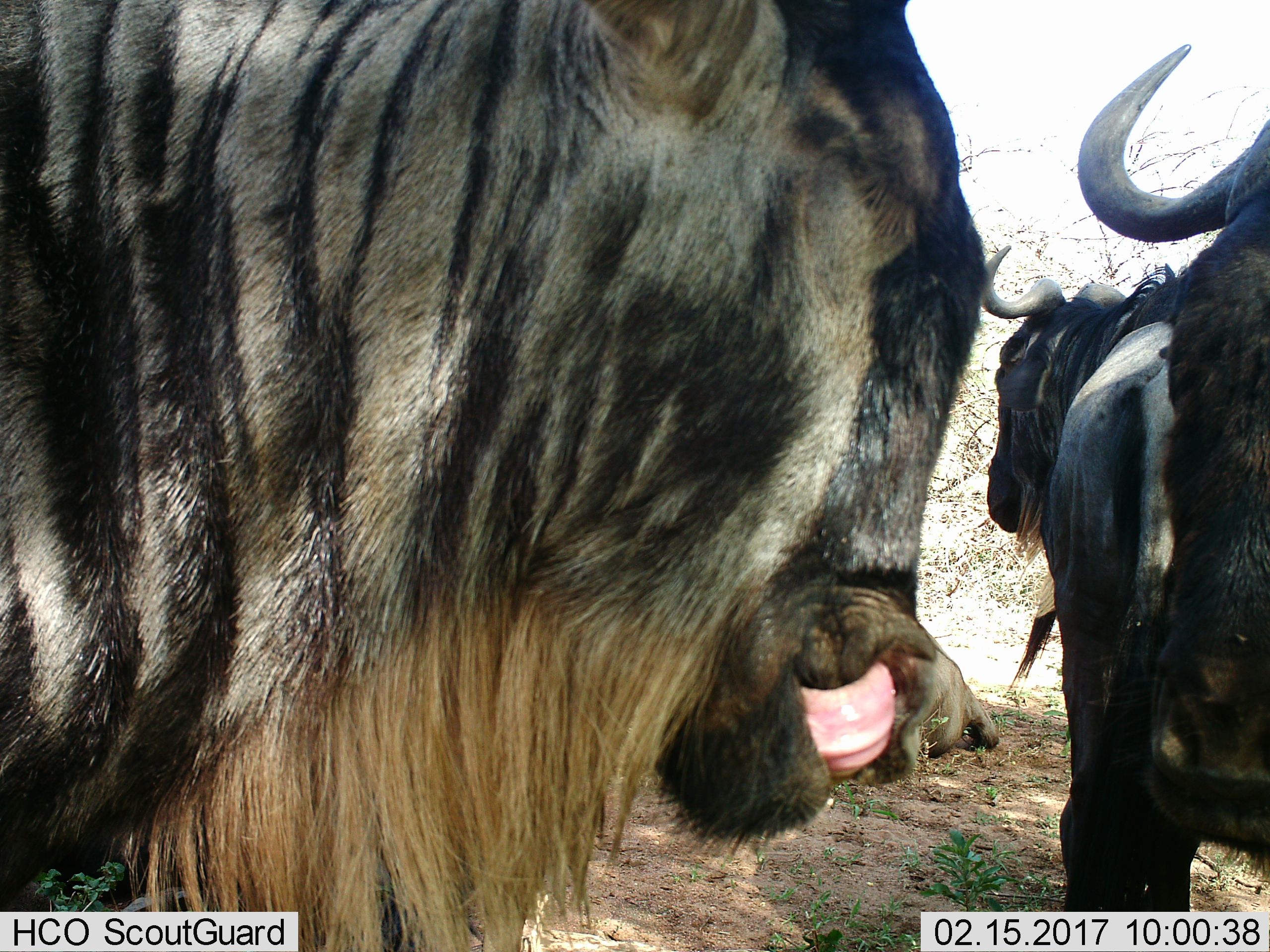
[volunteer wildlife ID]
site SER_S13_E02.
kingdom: Animalia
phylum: Chordata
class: Mammalia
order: Artiodactyla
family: Bovidae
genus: Connochaetes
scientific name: Connochaetes taurinus taurinus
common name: blue wildebeest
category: wildebeestblue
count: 3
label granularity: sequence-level